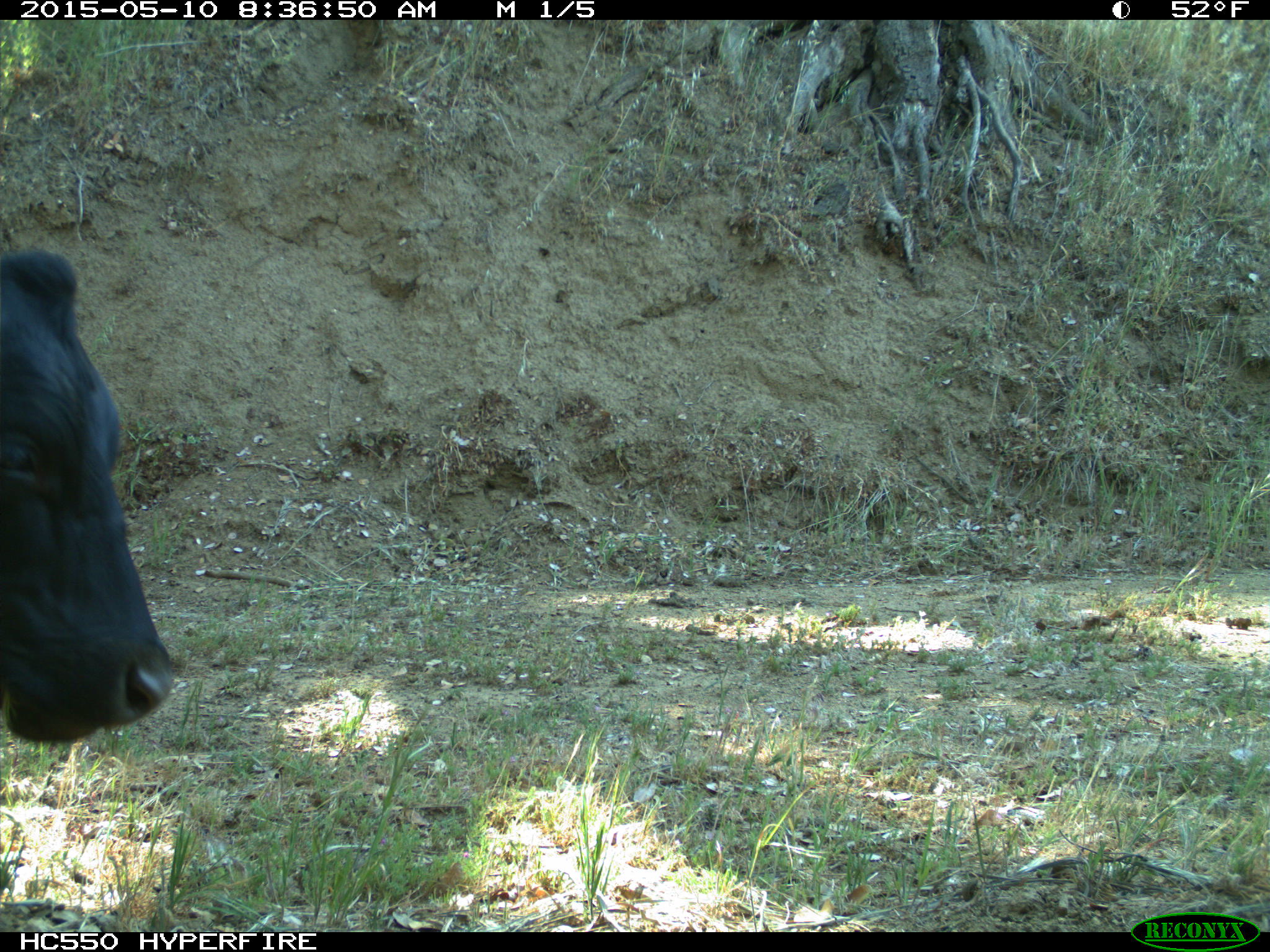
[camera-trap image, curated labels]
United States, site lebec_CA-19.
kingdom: Animalia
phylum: Chordata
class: Mammalia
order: Artiodactyla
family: Bovidae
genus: Bos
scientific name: Bos taurus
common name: domestic cow